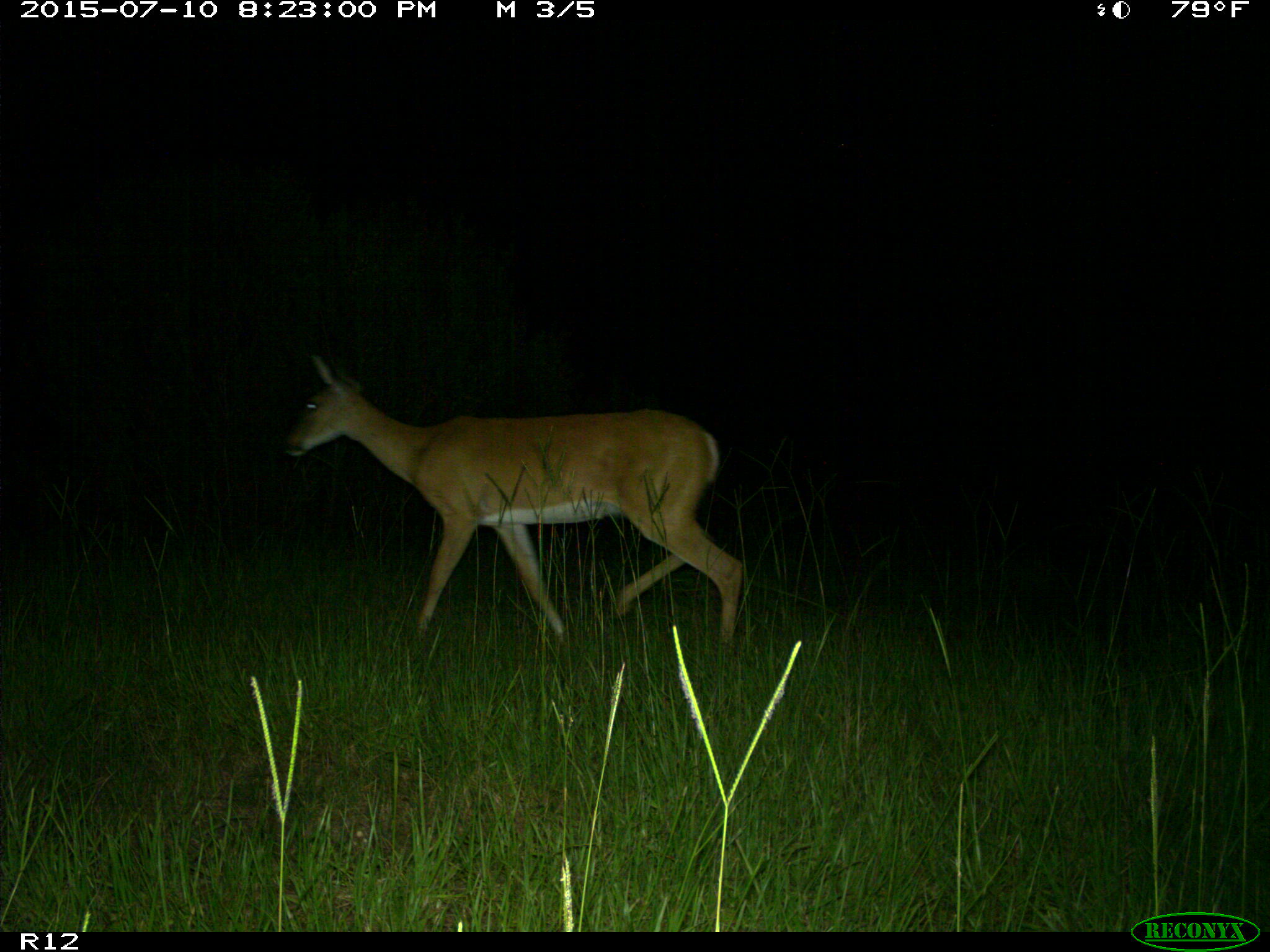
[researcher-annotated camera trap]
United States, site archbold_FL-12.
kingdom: Animalia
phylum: Chordata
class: Mammalia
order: Artiodactyla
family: Cervidae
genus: Odocoileus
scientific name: Odocoileus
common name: deer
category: unidentified deer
Unidentified deer (deer) (Odocoileus).